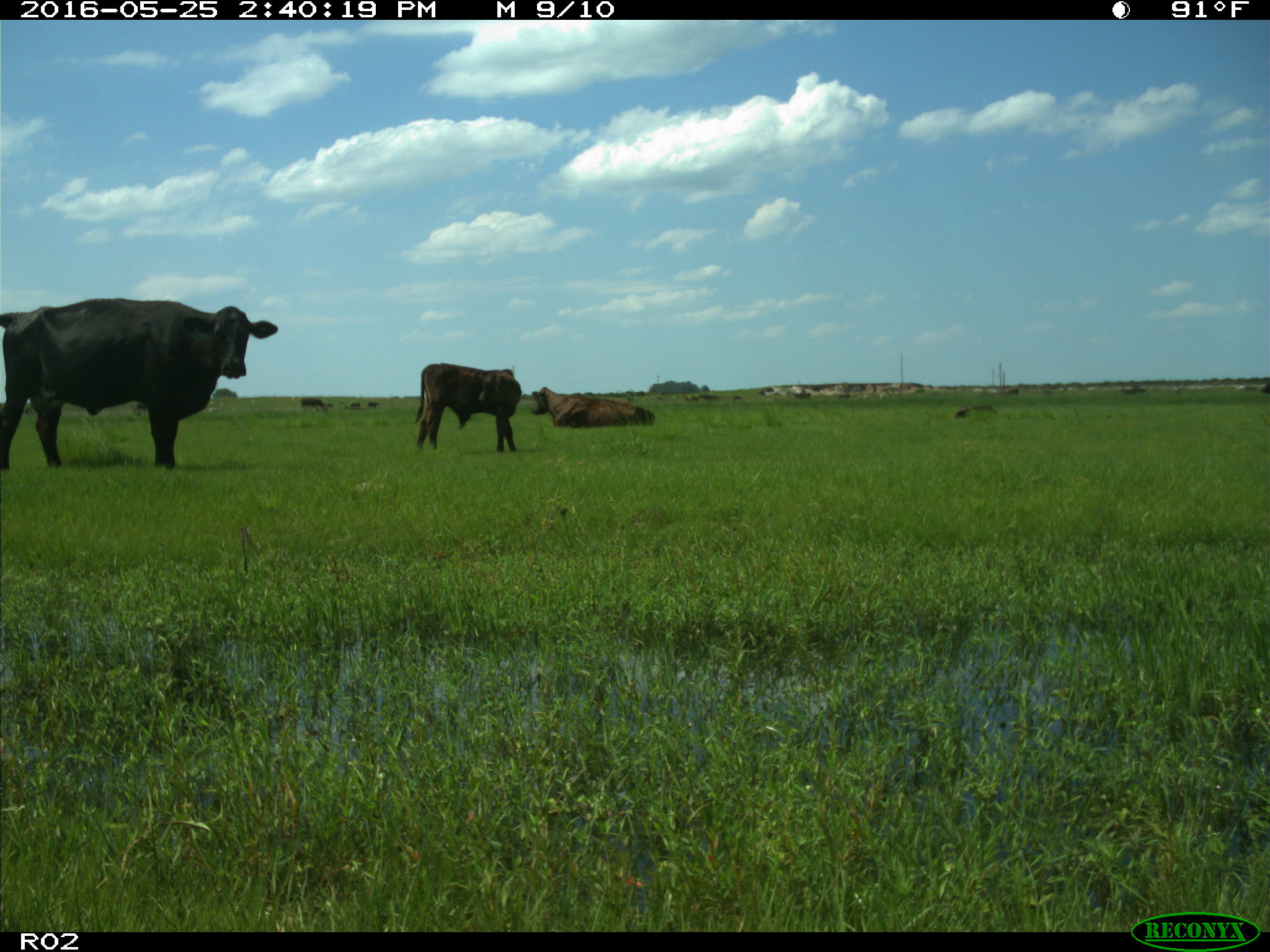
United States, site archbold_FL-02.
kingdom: Animalia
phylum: Chordata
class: Mammalia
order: Artiodactyla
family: Bovidae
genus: Bos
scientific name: Bos taurus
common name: domestic cow